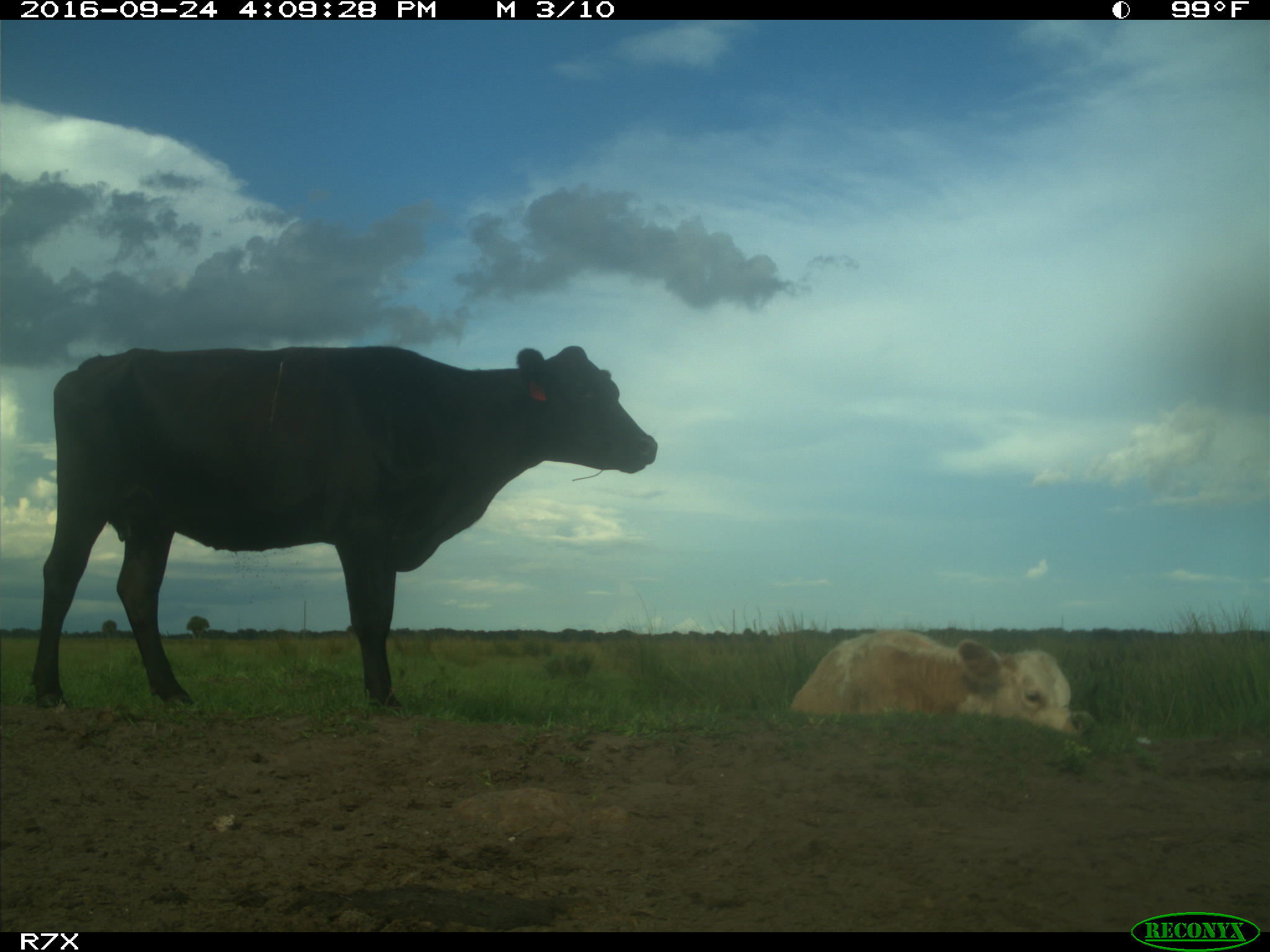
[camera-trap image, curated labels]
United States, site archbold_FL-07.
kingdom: Animalia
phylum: Chordata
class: Mammalia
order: Artiodactyla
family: Bovidae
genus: Bos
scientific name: Bos taurus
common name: domestic cow